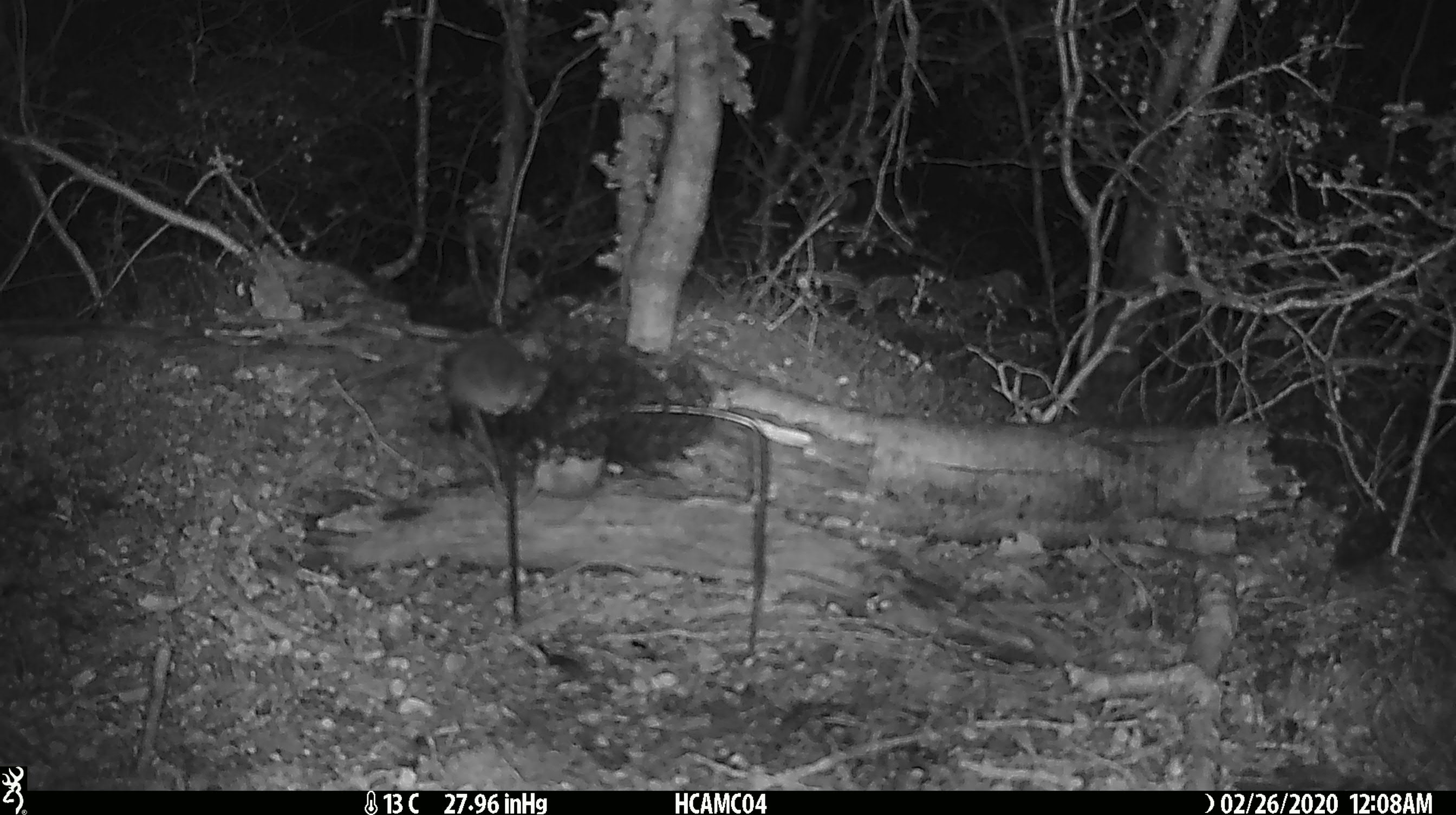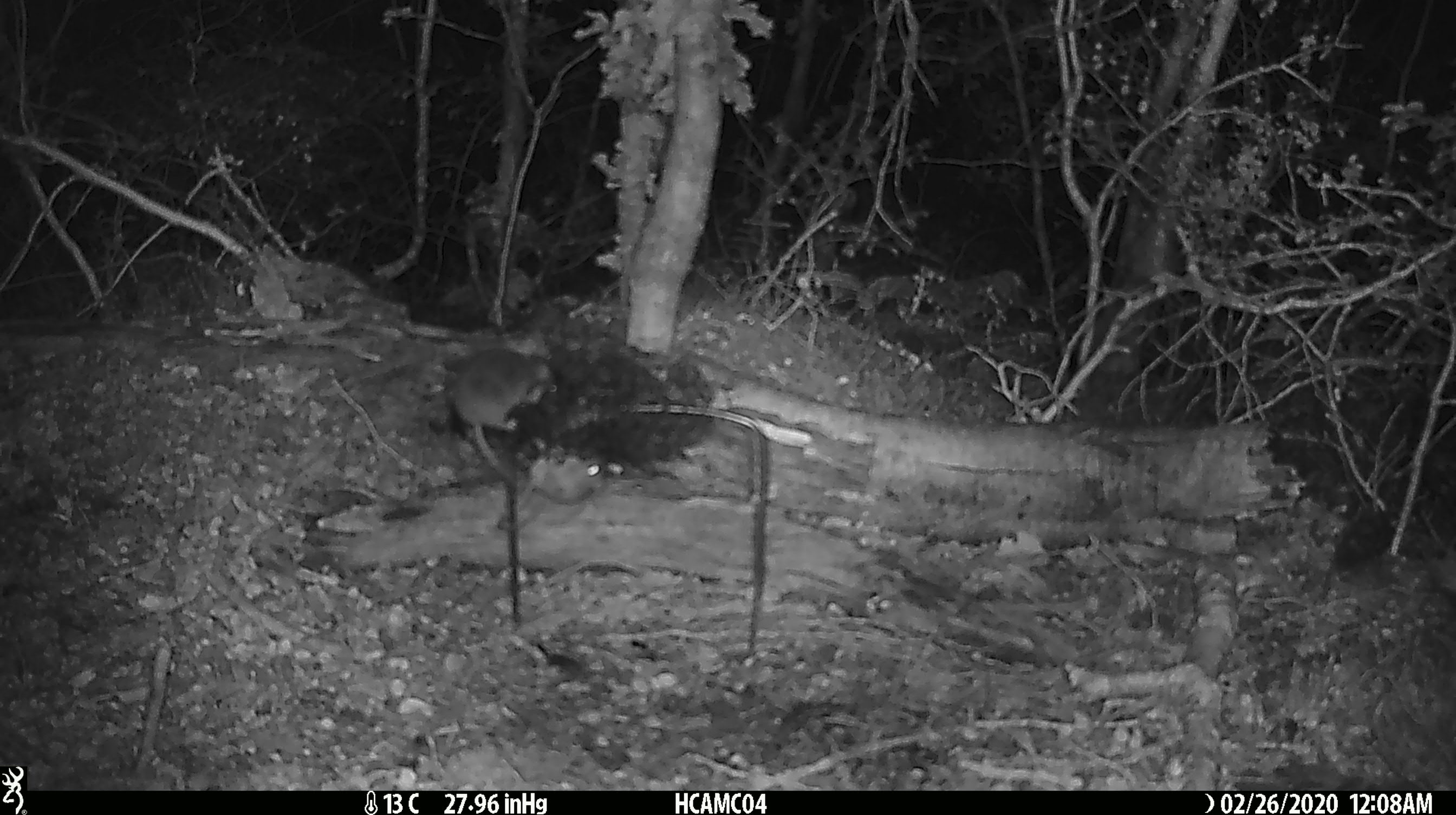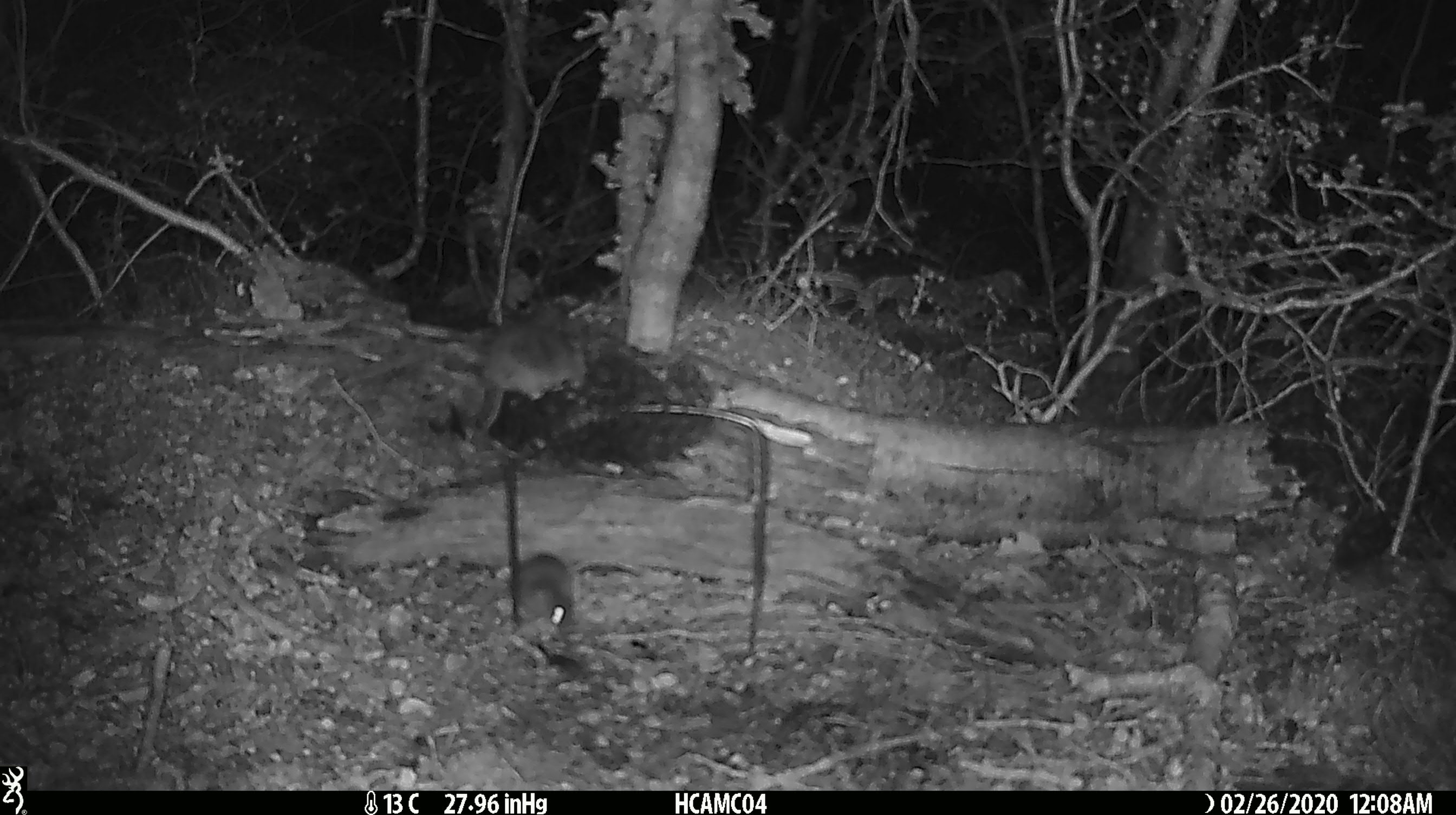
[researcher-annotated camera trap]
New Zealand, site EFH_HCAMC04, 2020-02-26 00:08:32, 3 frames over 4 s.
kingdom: Animalia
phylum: Chordata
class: Mammalia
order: Rodentia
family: Muridae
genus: Mus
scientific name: Mus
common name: mouse